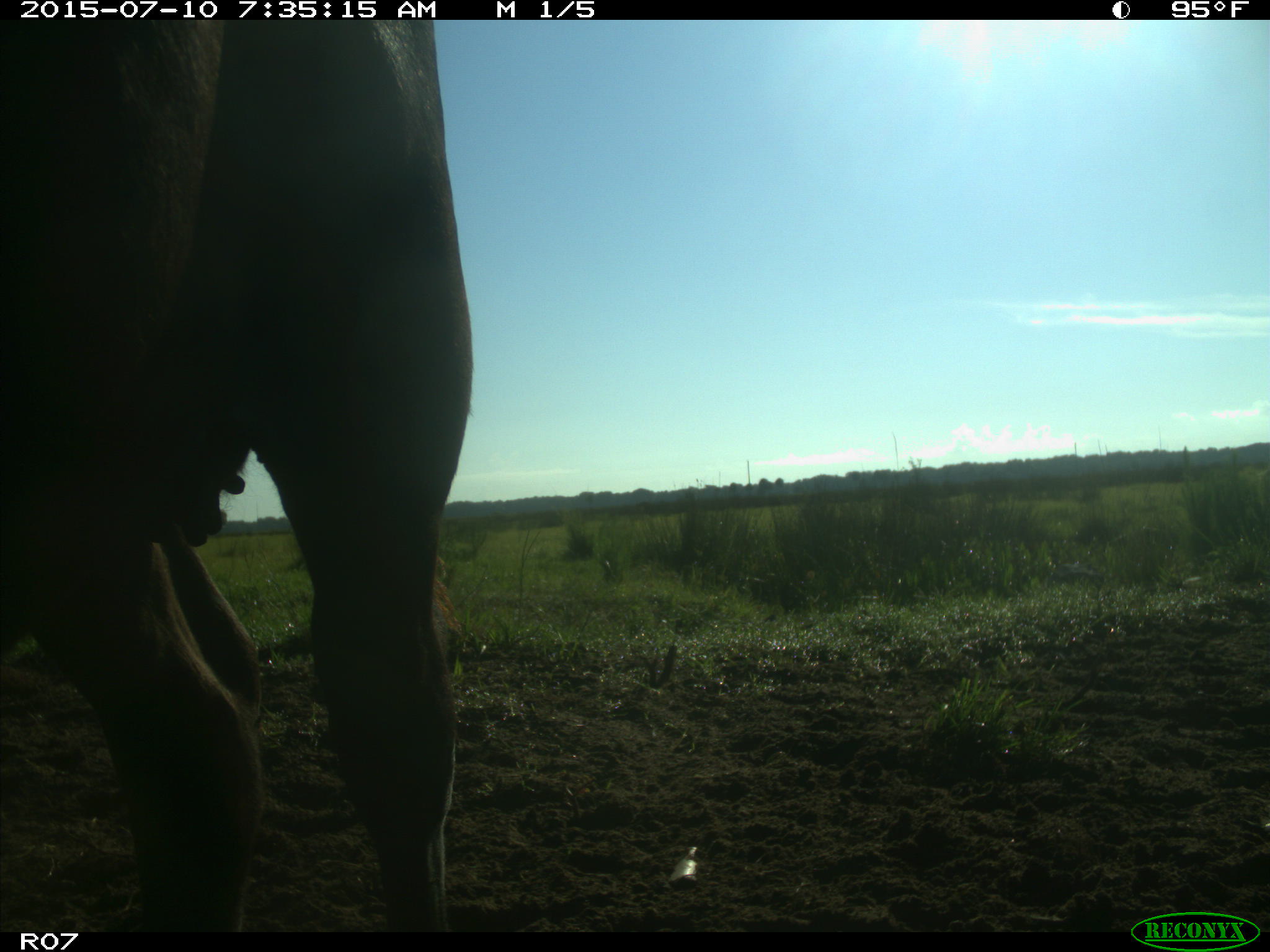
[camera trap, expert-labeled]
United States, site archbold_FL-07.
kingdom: Animalia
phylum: Chordata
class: Mammalia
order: Artiodactyla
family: Bovidae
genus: Bos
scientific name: Bos taurus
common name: domestic cow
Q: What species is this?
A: Bos taurus (domestic cow).